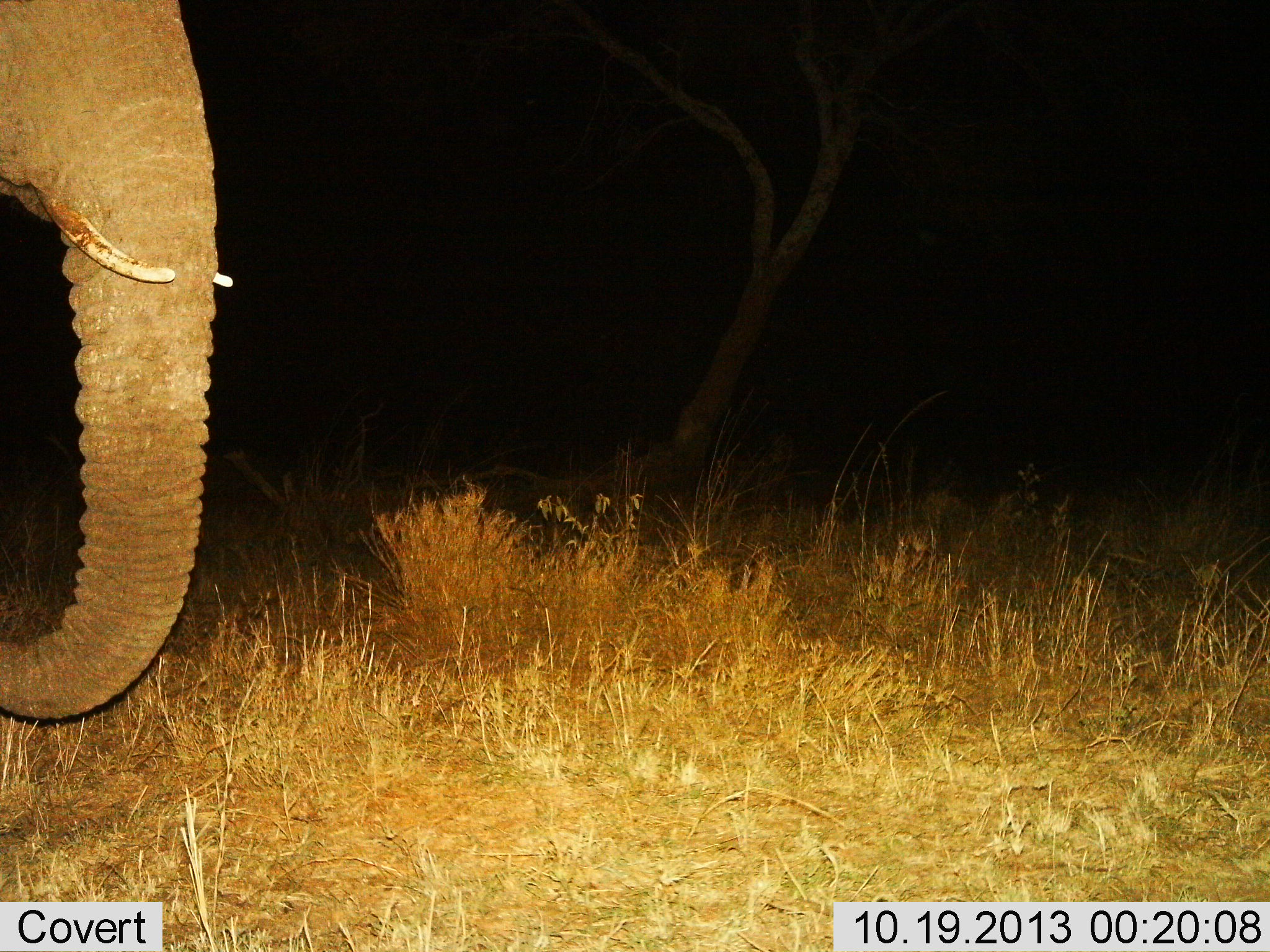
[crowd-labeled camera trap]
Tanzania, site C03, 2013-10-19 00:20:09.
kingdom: Animalia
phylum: Chordata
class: Mammalia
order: Proboscidea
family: Elephantidae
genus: Loxodonta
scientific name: Loxodonta africana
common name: african bush elephant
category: elephant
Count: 1.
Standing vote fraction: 80%.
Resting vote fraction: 0%.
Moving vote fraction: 20%.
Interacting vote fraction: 0%.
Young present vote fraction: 0%.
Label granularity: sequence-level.